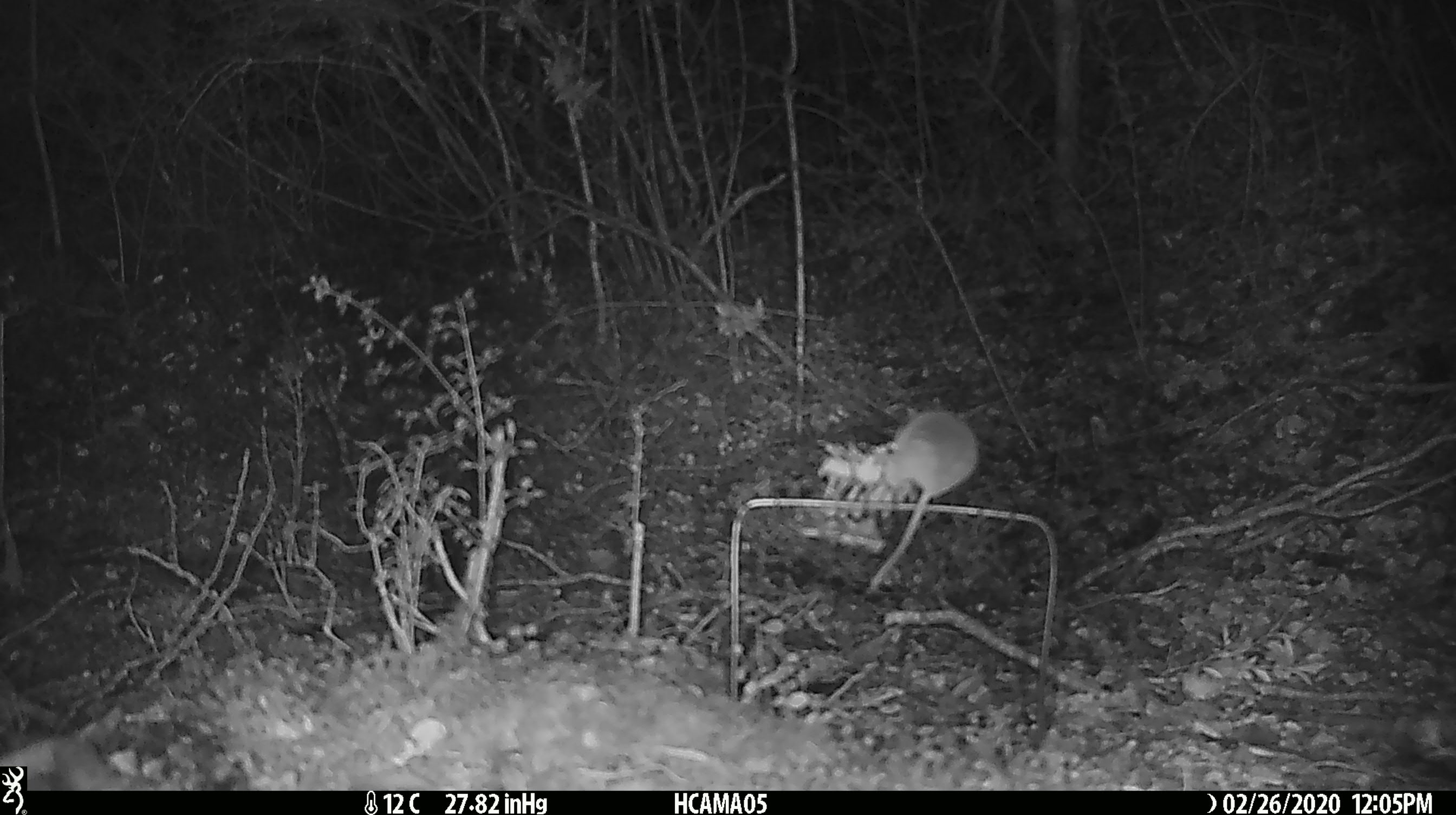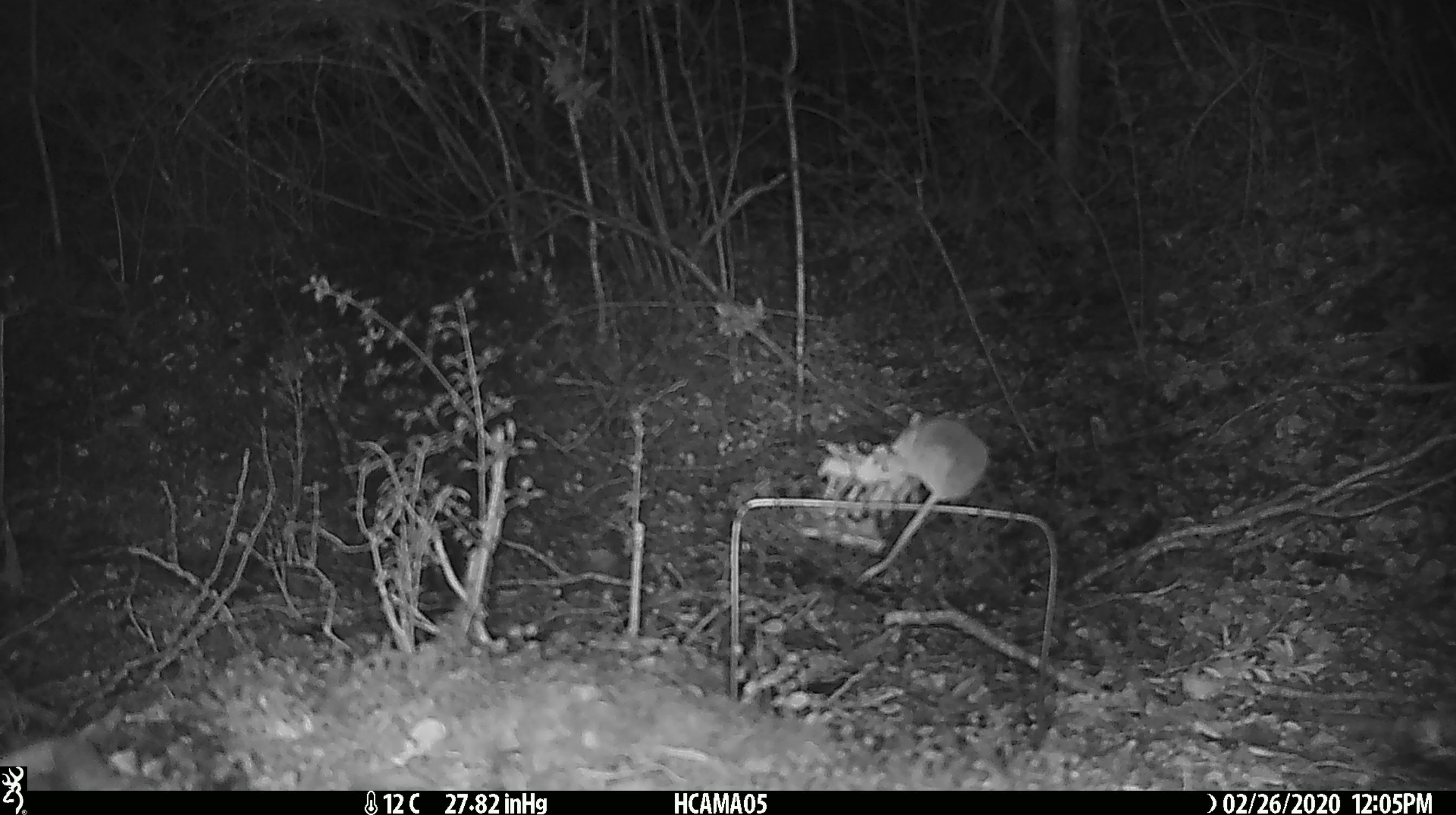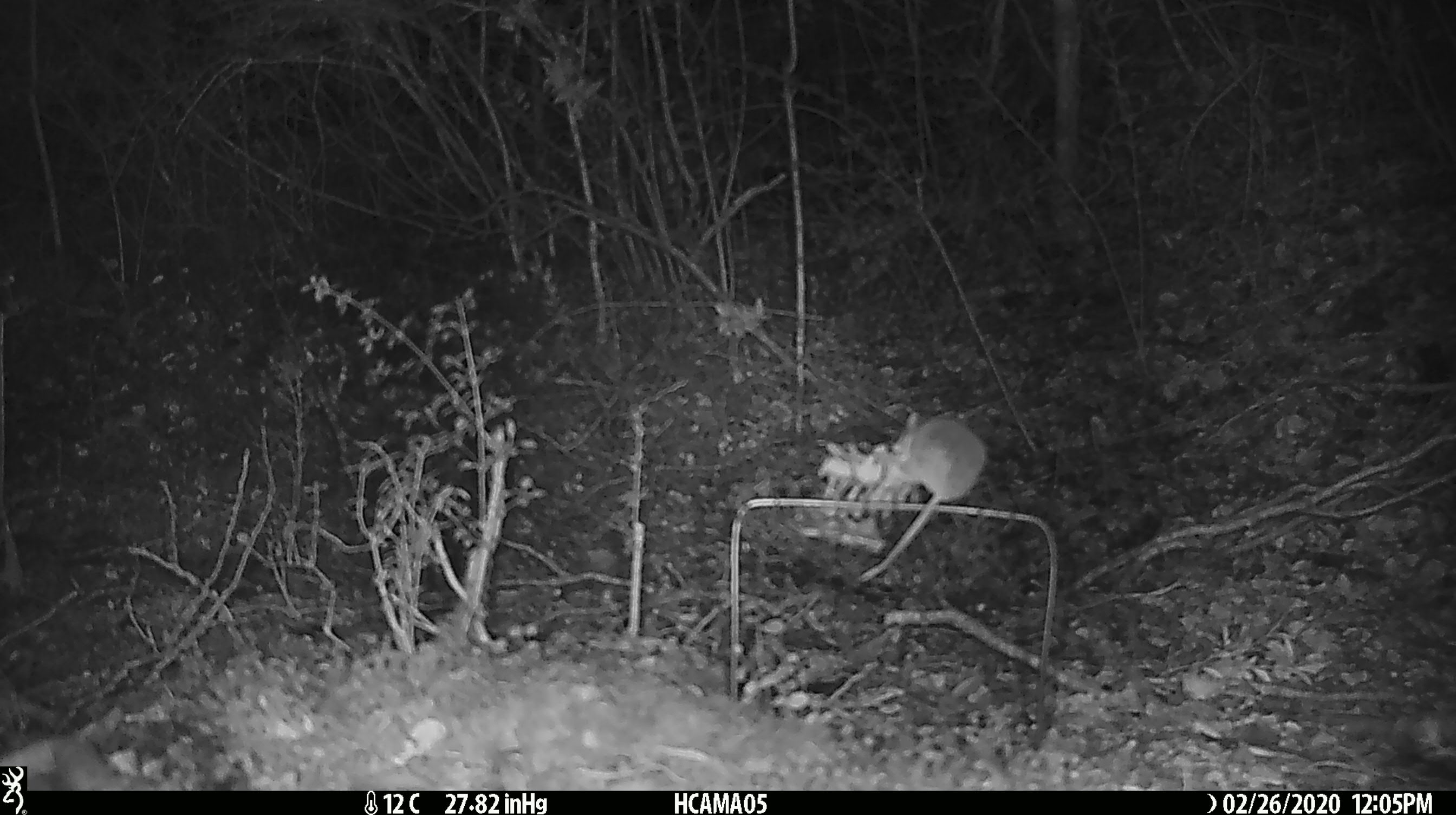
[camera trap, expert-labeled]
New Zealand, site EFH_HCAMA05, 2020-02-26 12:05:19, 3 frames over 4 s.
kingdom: Animalia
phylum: Chordata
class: Mammalia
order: Rodentia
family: Muridae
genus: Mus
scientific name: Mus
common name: mouse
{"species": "mouse (Mus)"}